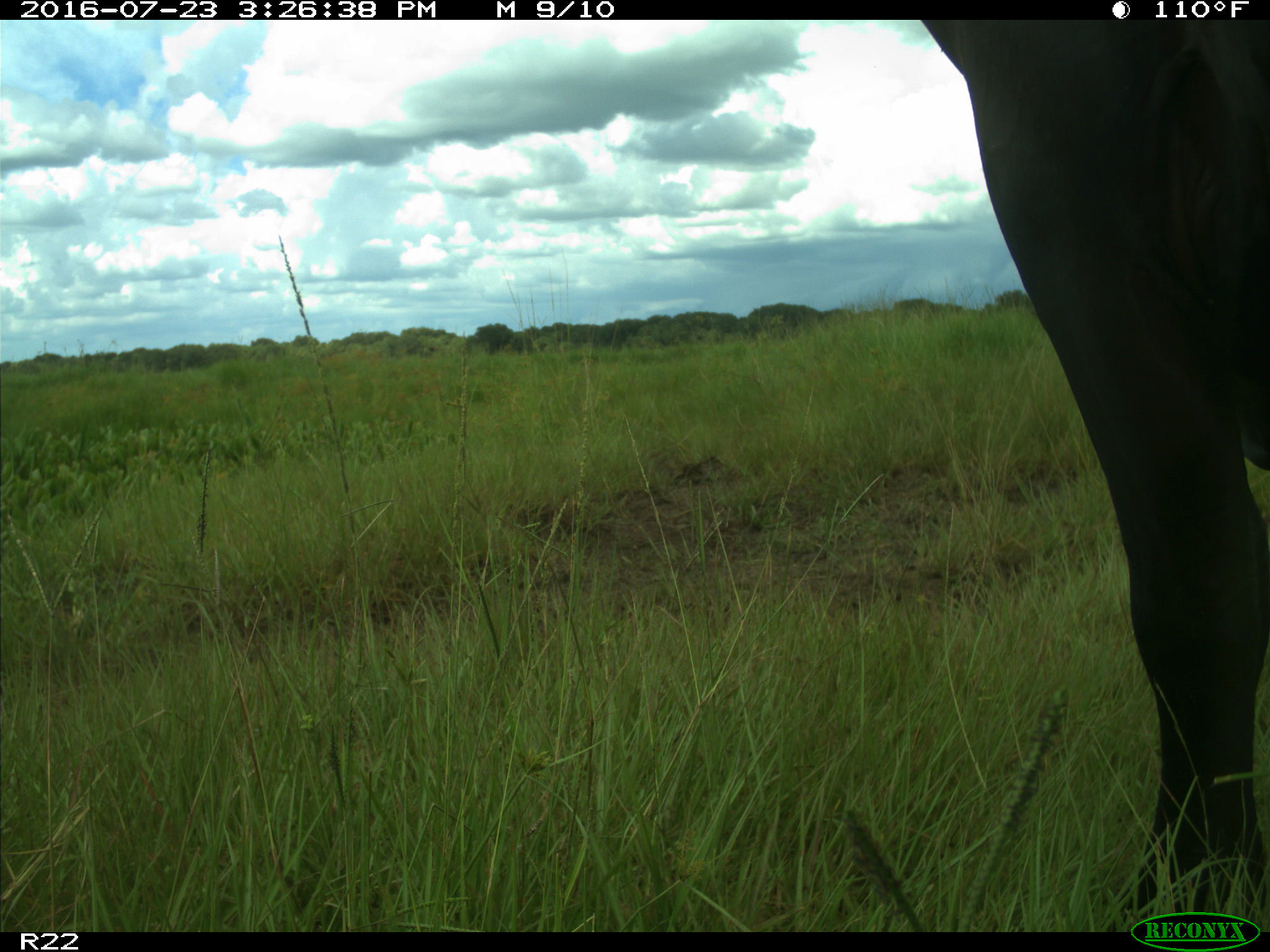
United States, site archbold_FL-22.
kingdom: Animalia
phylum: Chordata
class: Mammalia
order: Artiodactyla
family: Bovidae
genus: Bos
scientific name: Bos taurus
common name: domestic cow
Bos taurus (domestic cow).